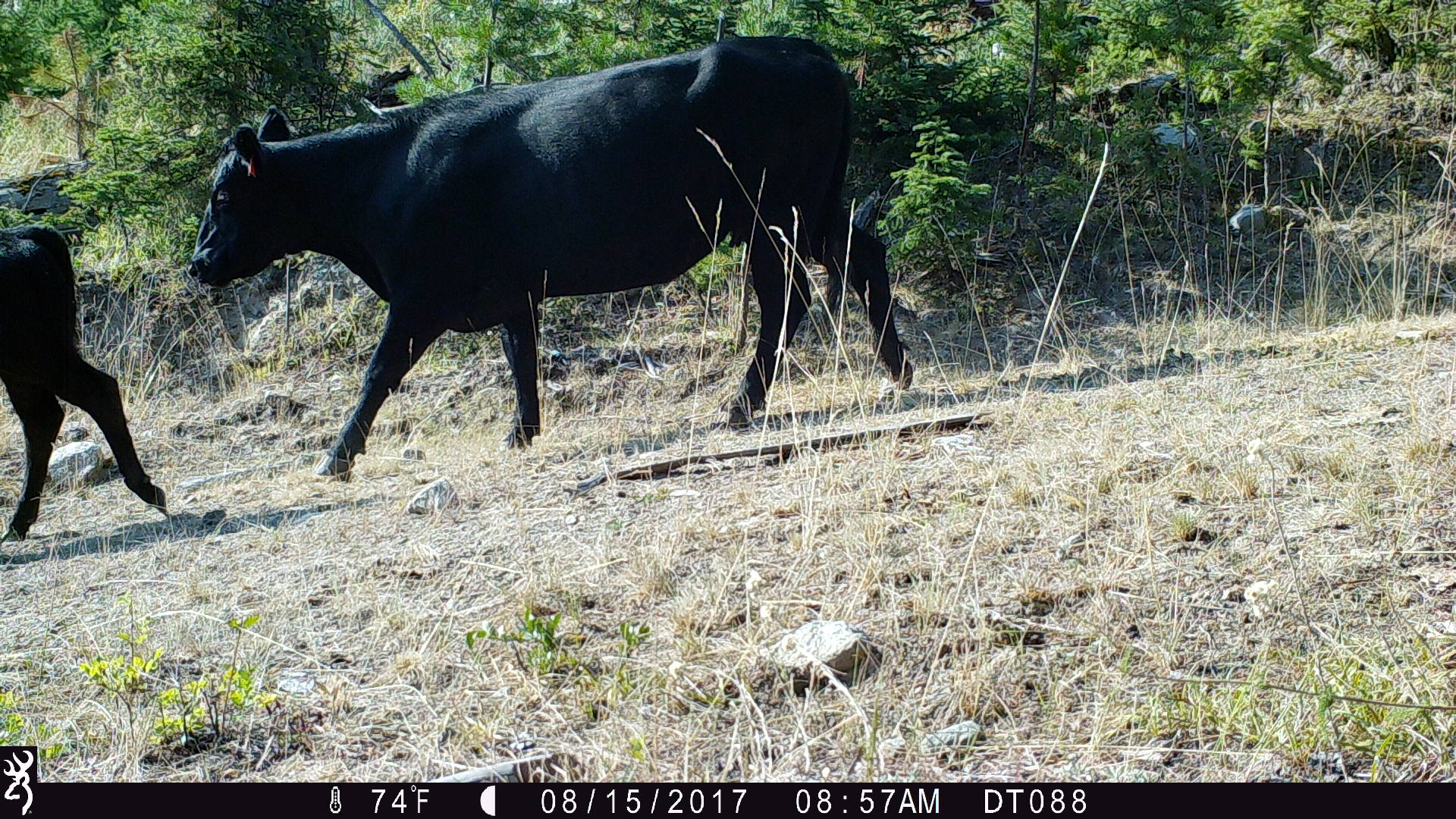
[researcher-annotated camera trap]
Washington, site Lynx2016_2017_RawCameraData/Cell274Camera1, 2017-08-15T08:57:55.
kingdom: Animalia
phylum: Chordata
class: Mammalia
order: Artiodactyla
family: Bovidae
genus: Bos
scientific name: Bos taurus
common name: domestic cattle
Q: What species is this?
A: Domestic cattle (Bos taurus).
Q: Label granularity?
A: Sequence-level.